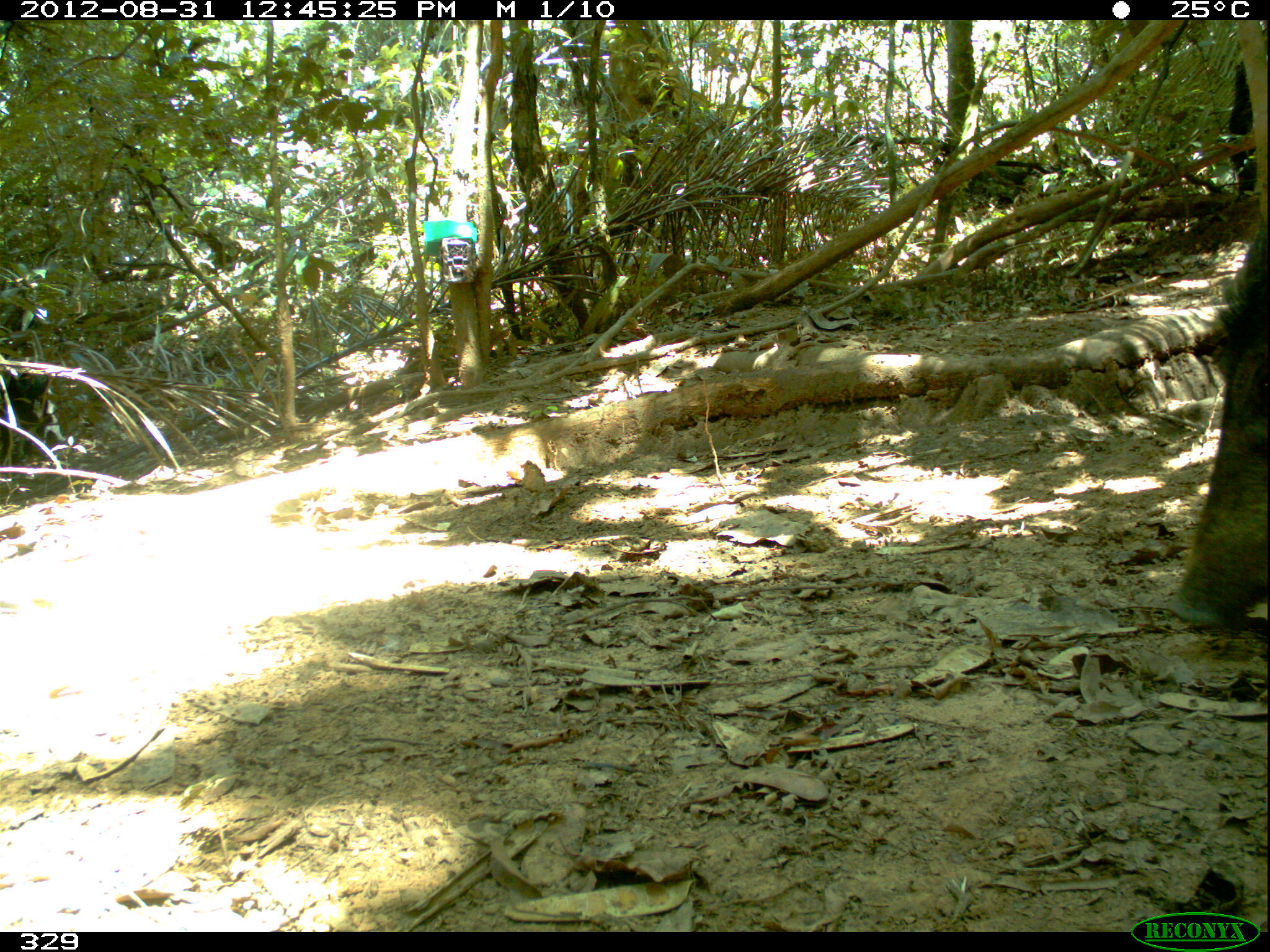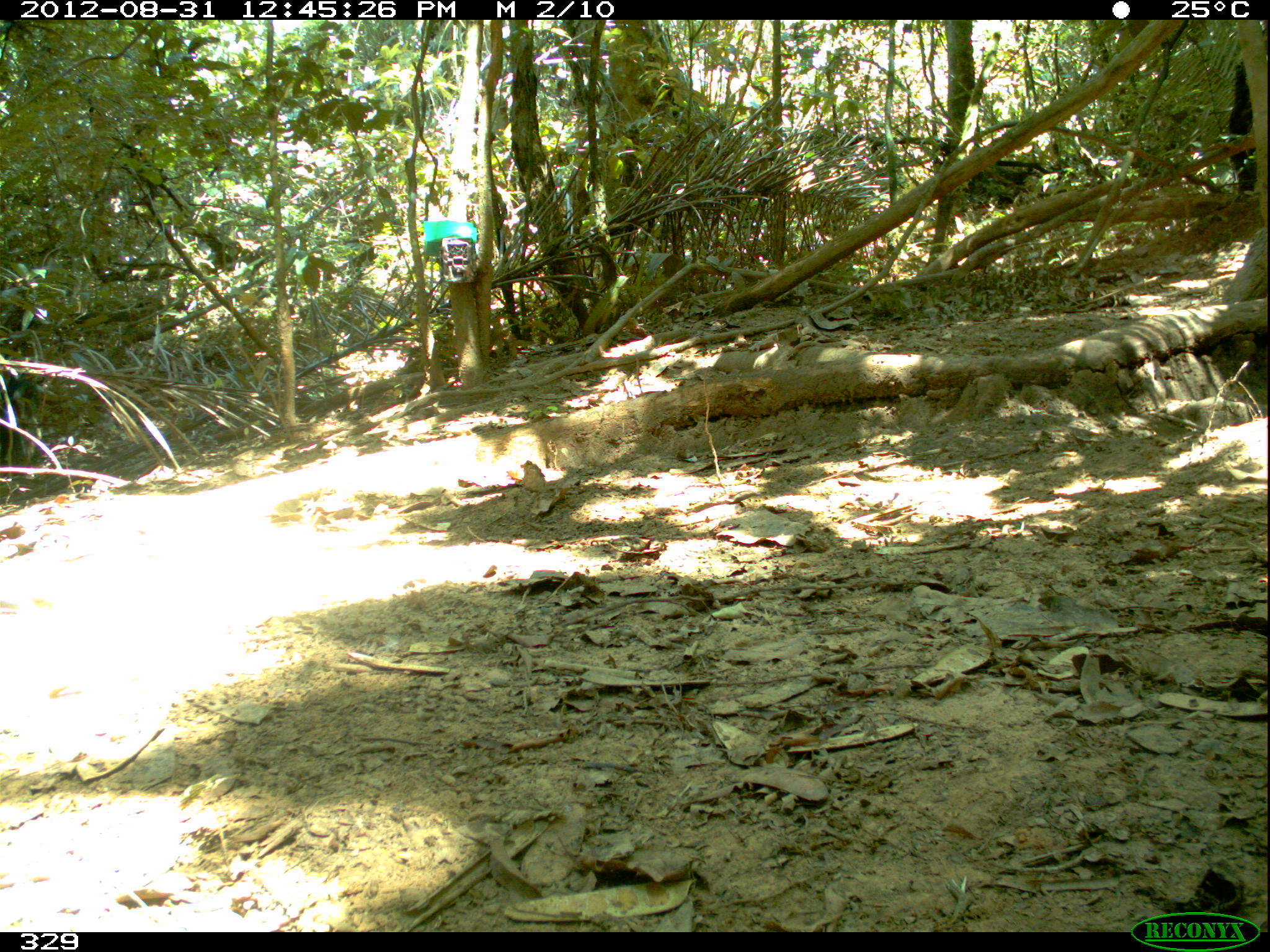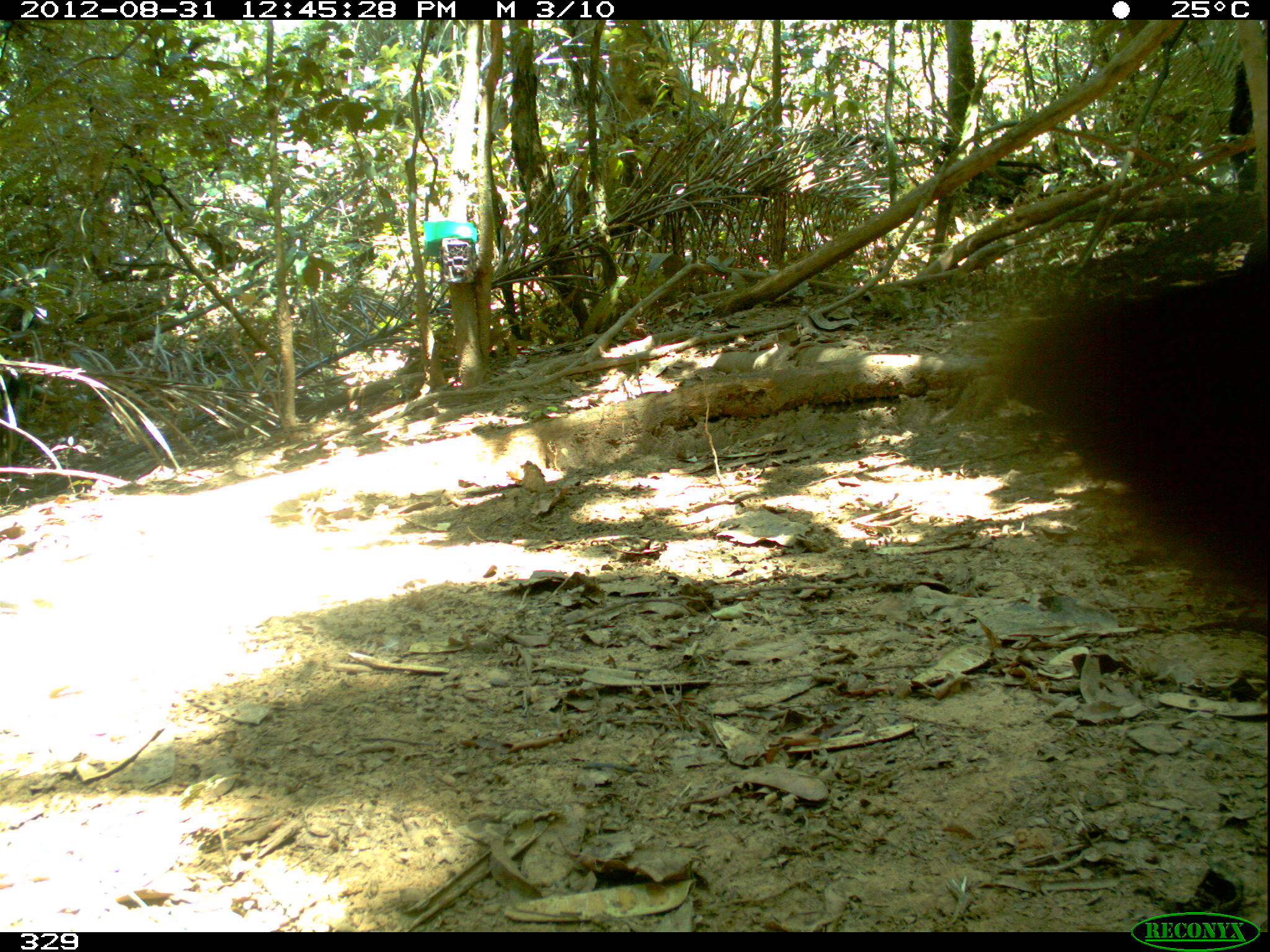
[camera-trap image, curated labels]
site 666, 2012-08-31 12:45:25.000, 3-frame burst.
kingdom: Animalia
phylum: Chordata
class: Mammalia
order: Artiodactyla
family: Tayassuidae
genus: Tayassu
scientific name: Tayassu pecari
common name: white-lipped peccary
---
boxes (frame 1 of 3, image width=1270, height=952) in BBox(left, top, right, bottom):
tayassu pecari: BBox(1157, 191, 1266, 632); BBox(0, 285, 58, 473)